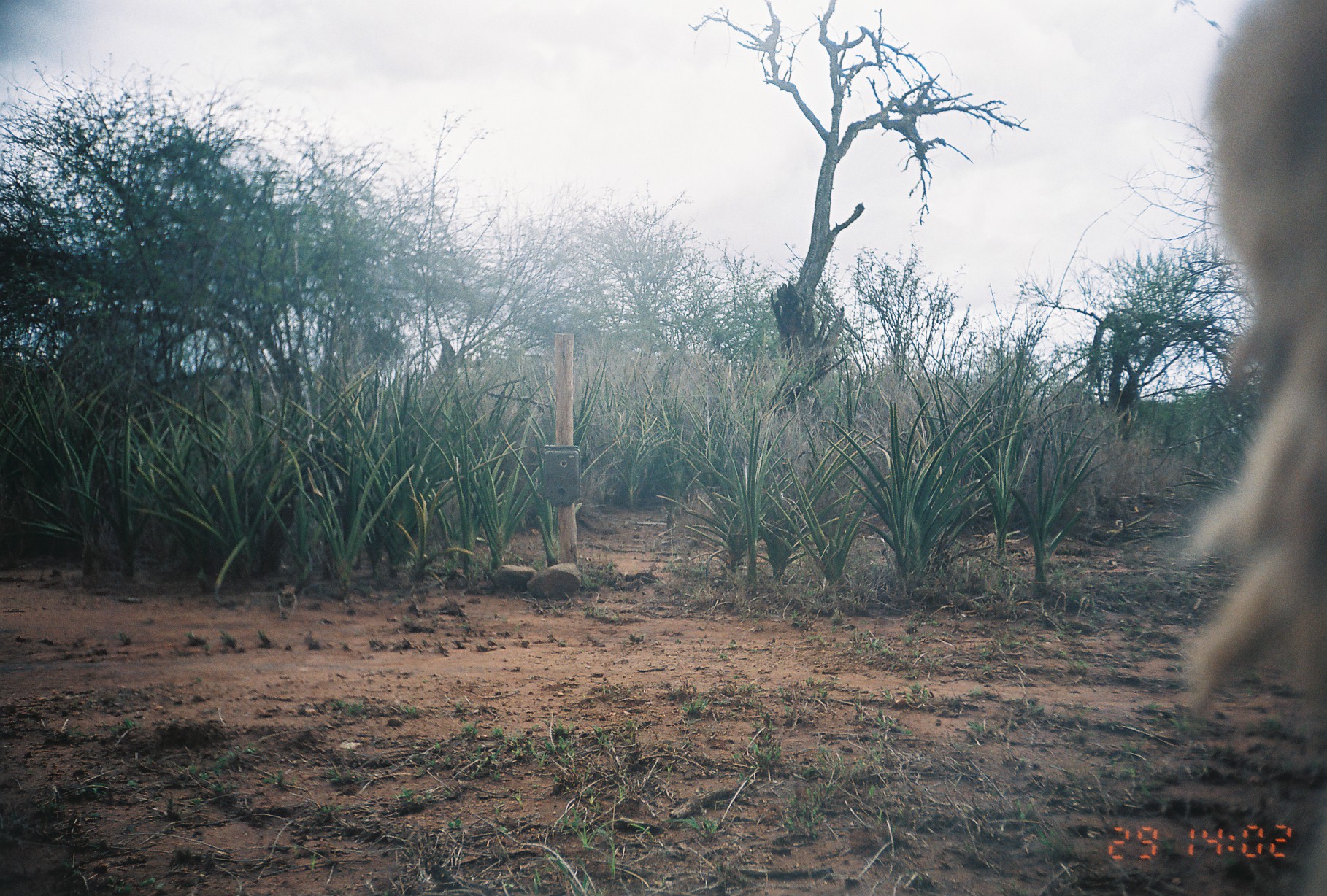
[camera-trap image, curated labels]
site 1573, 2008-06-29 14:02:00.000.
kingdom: Animalia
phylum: Chordata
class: Mammalia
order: Artiodactyla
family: Bovidae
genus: Ovis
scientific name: Ovis aries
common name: domestic sheep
Ovis aries (domestic sheep), count 1.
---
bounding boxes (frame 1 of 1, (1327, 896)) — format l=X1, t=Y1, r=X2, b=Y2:
ovis aries: l=1185, t=0, r=1324, b=749